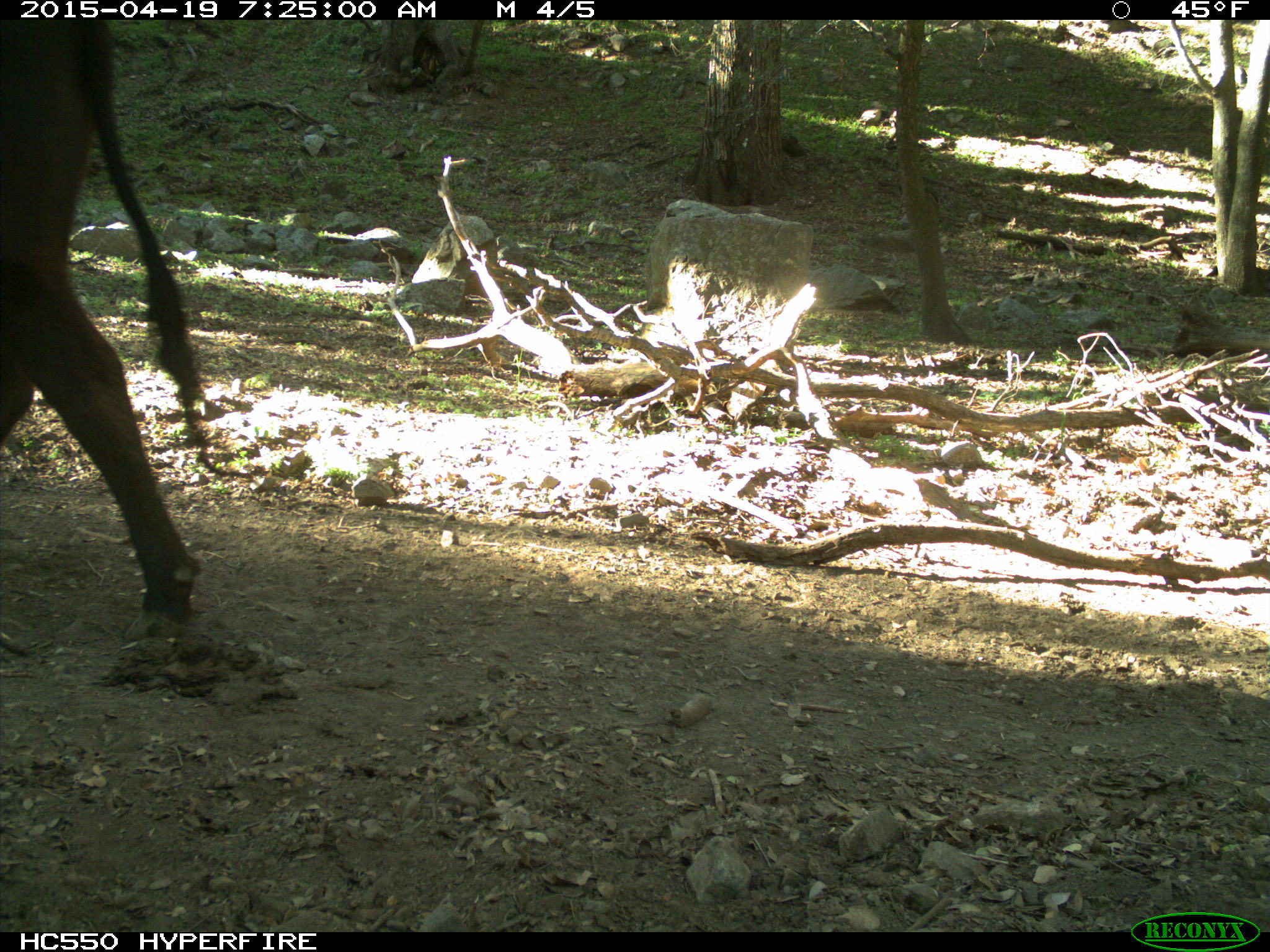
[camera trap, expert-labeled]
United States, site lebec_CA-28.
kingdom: Animalia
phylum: Chordata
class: Mammalia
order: Artiodactyla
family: Bovidae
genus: Bos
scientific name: Bos taurus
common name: domestic cow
Bos taurus (domestic cow).